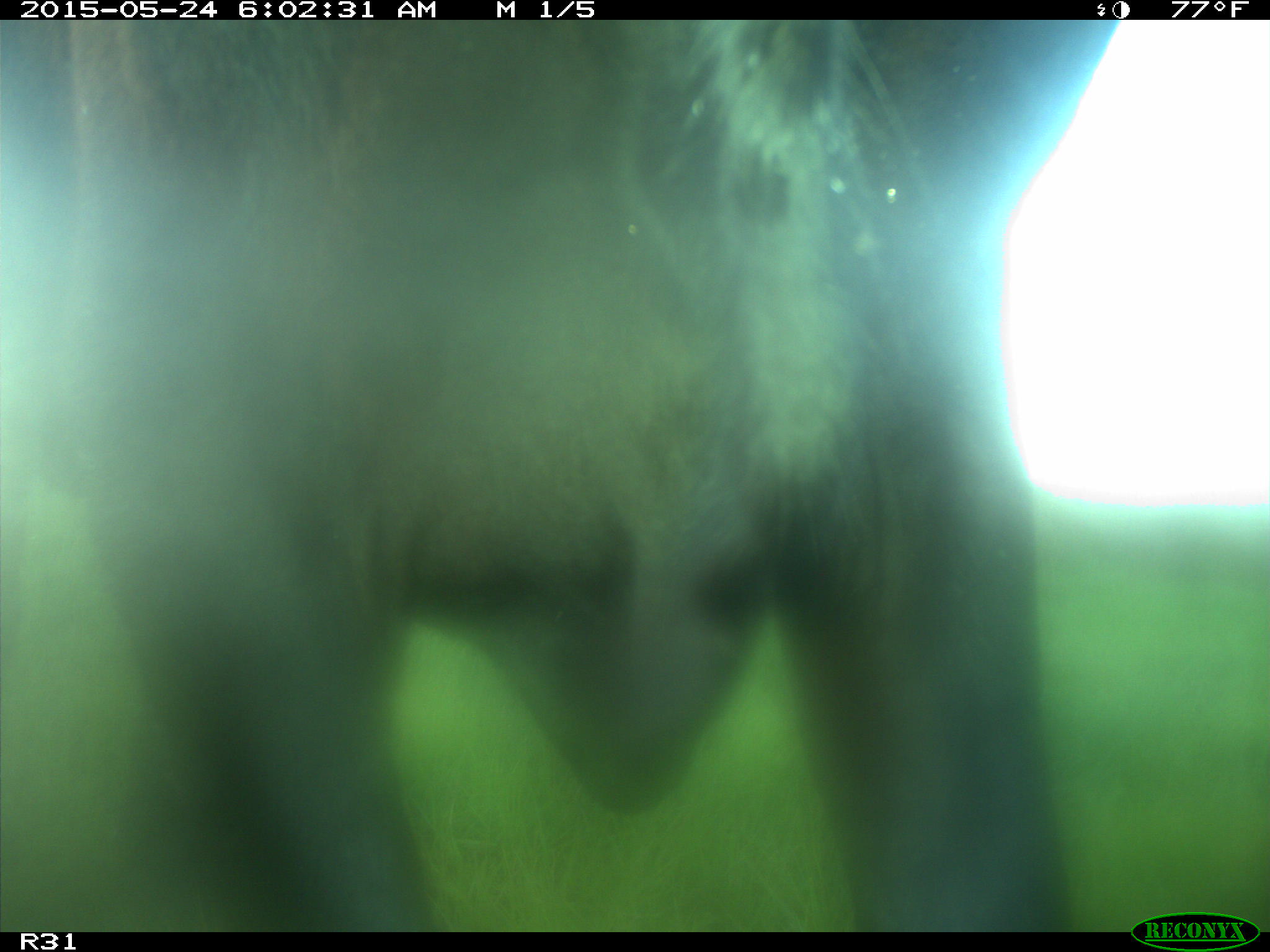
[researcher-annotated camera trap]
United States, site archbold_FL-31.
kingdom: Animalia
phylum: Chordata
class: Mammalia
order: Artiodactyla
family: Bovidae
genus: Bos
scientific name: Bos taurus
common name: domestic cow